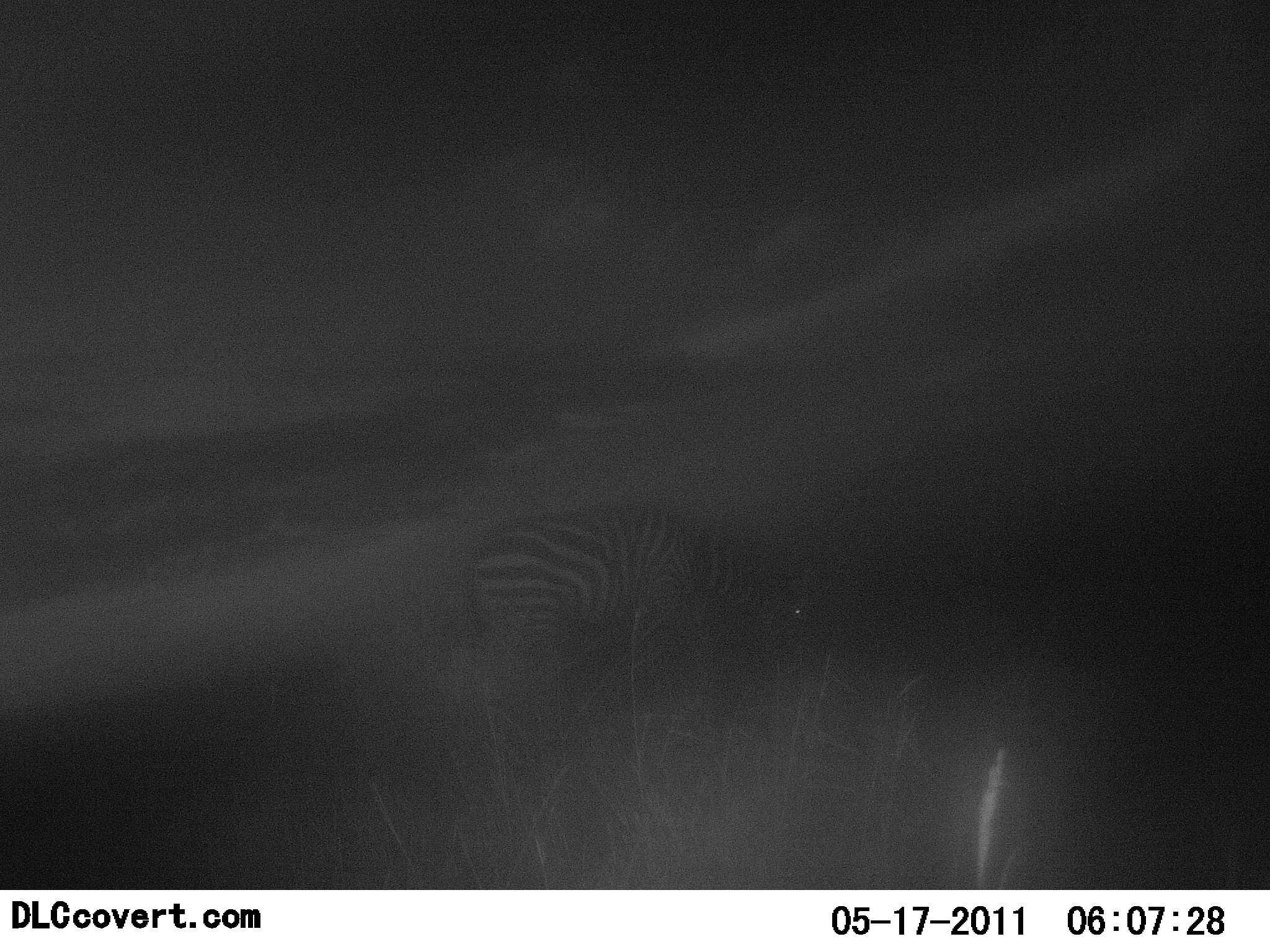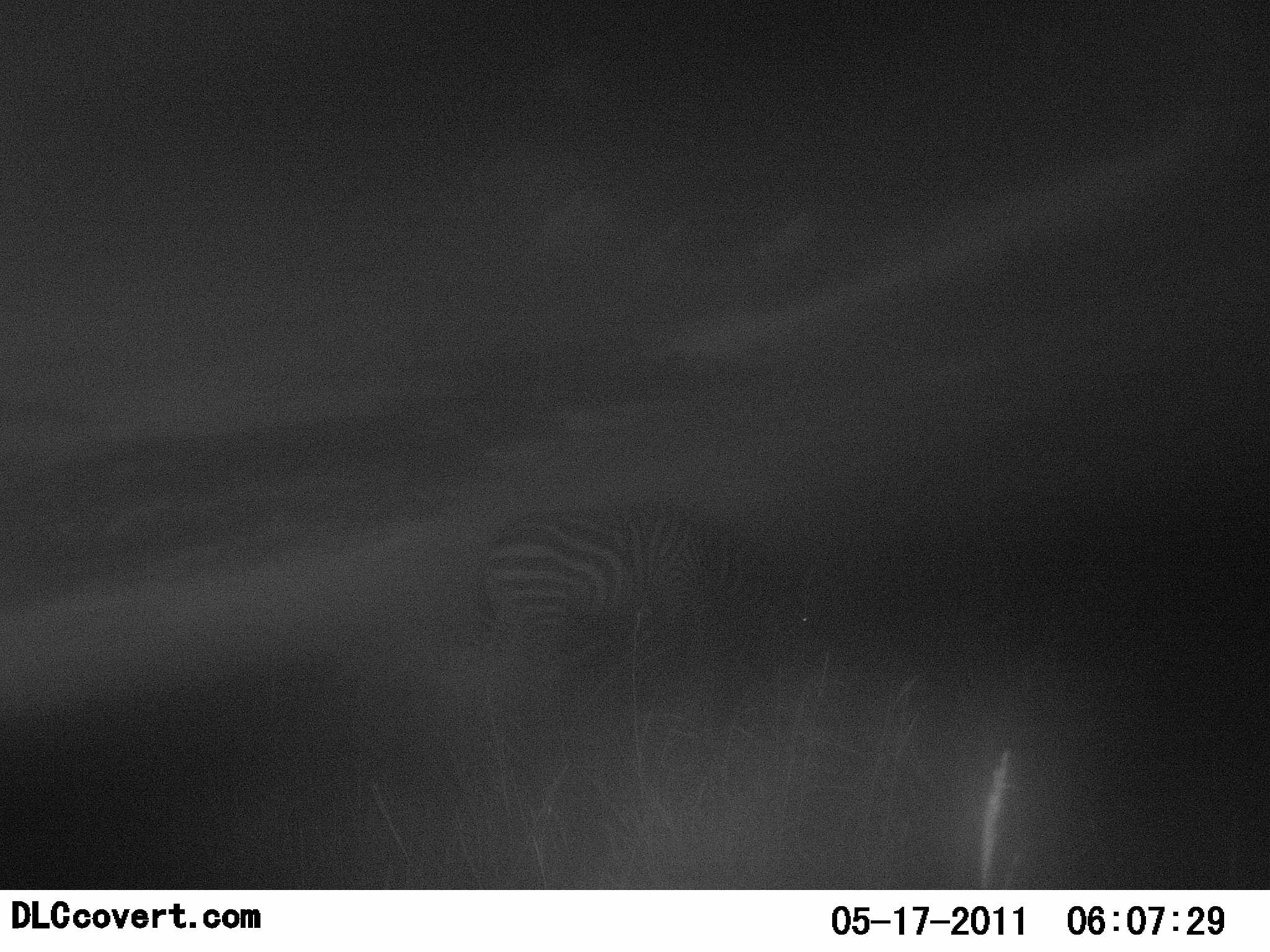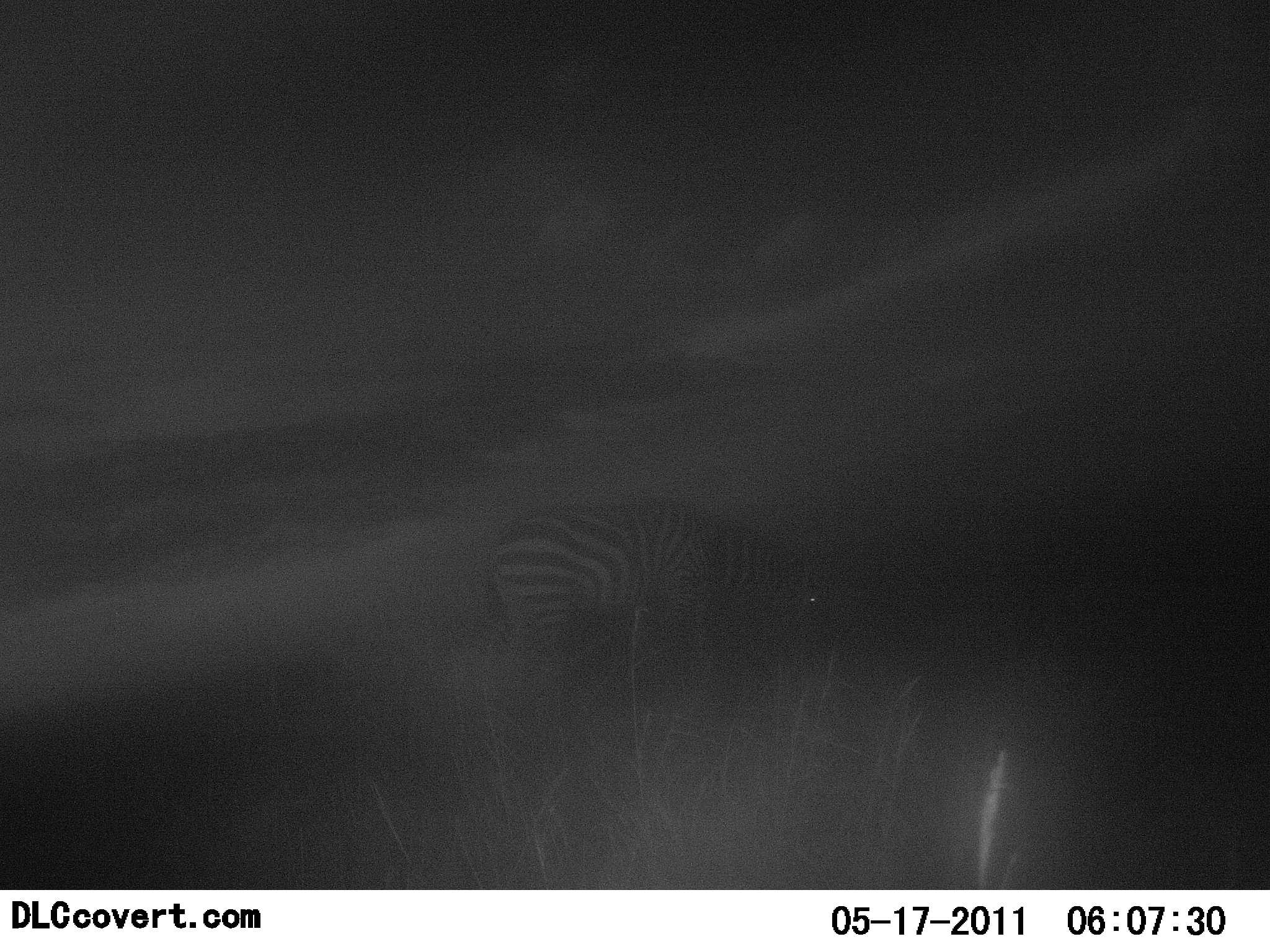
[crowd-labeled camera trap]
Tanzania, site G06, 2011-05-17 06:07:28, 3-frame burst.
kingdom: Animalia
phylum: Chordata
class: Mammalia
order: Perissodactyla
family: Equidae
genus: Equus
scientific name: Equus quagga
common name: plains zebra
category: zebra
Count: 1.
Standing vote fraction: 30%.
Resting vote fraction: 10%.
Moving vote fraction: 0%.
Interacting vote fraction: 0%.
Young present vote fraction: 0%.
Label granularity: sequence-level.